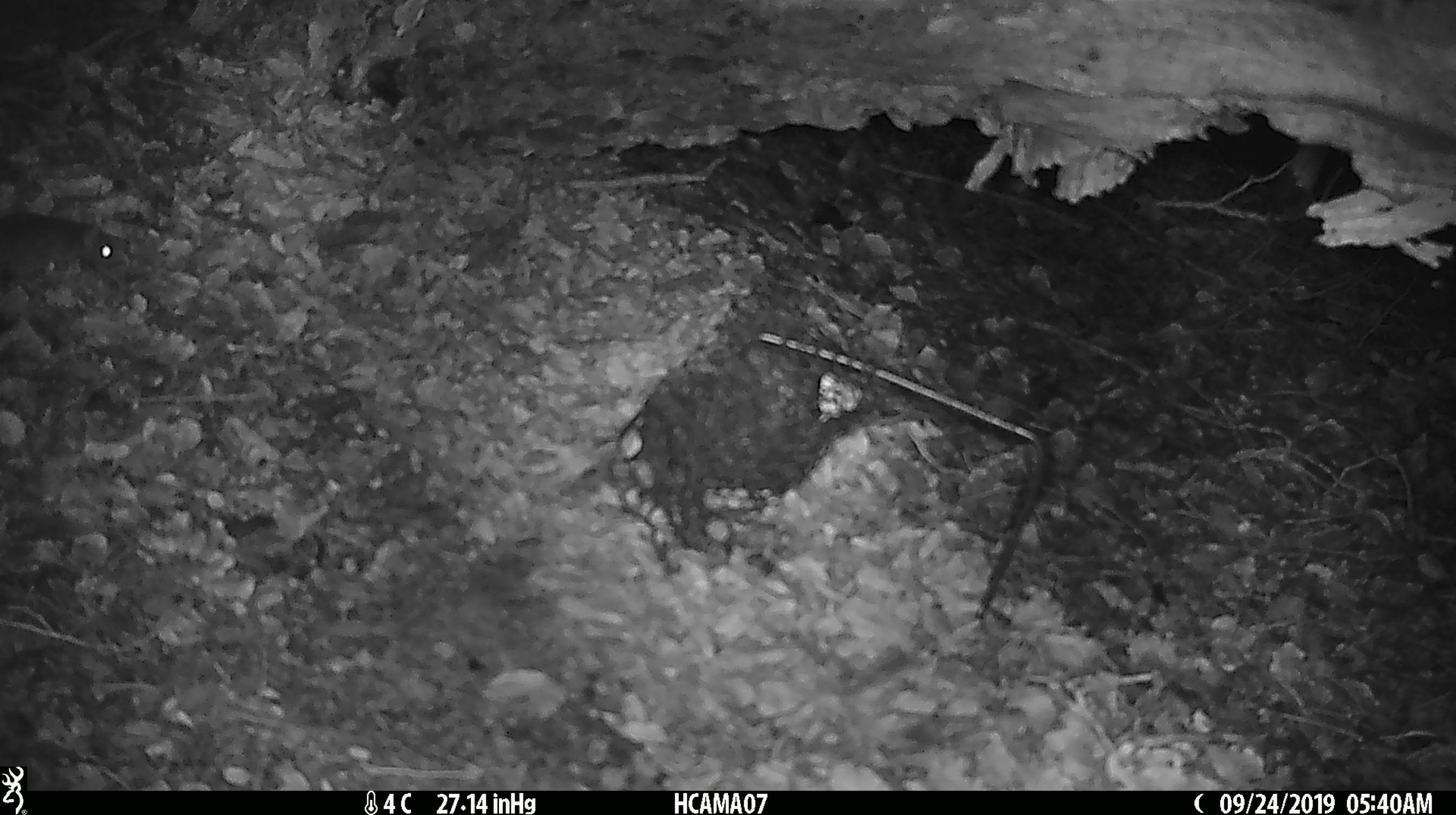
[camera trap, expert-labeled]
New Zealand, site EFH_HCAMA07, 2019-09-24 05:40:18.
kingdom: Animalia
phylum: Chordata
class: Mammalia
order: Rodentia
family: Muridae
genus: Mus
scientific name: Mus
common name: mouse